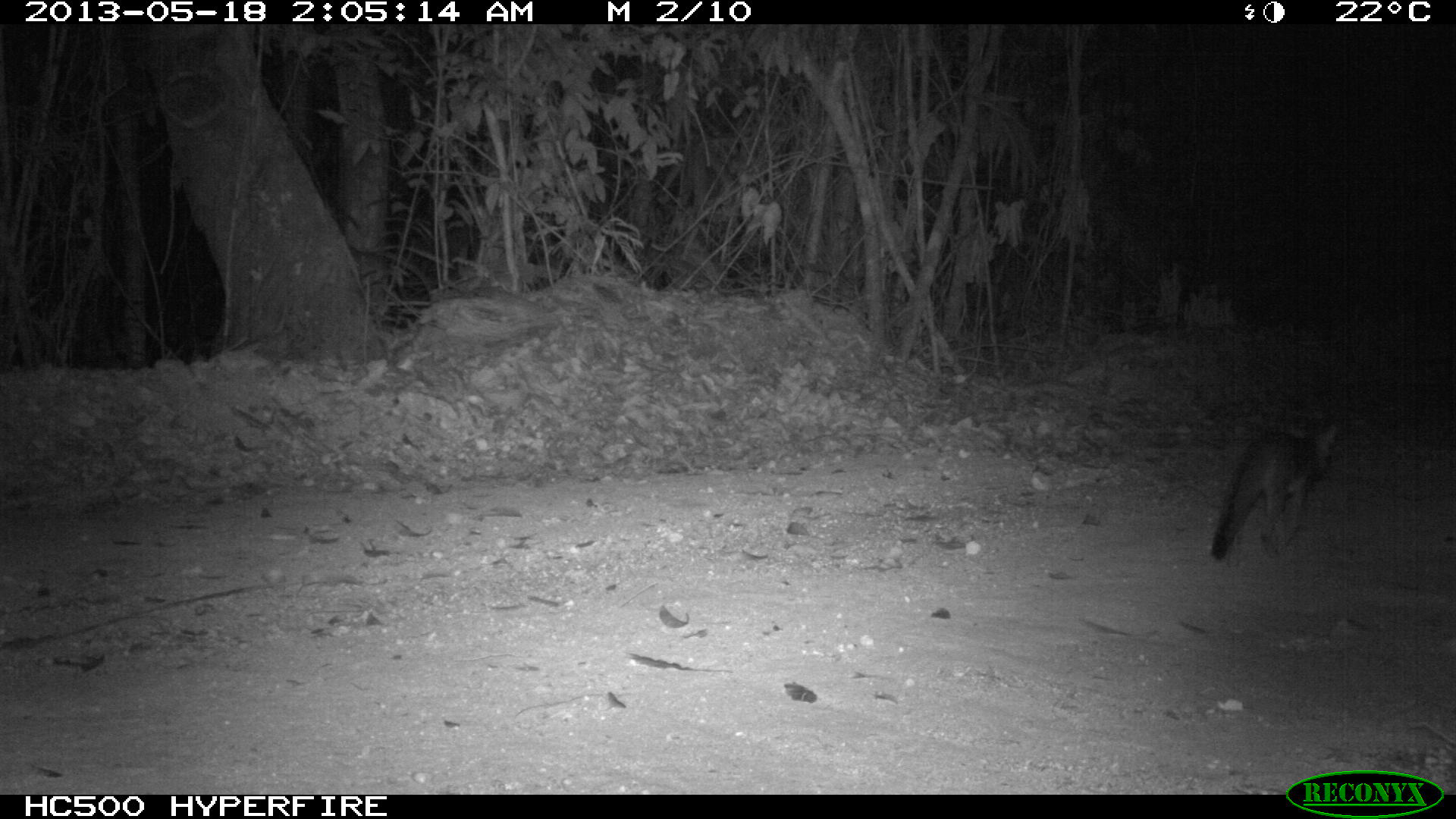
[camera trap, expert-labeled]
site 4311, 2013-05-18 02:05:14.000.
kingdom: Animalia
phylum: Chordata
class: Mammalia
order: Carnivora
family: Canidae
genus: Urocyon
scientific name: Urocyon cinereoargenteus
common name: gray fox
Urocyon cinereoargenteus (gray fox), count 1.